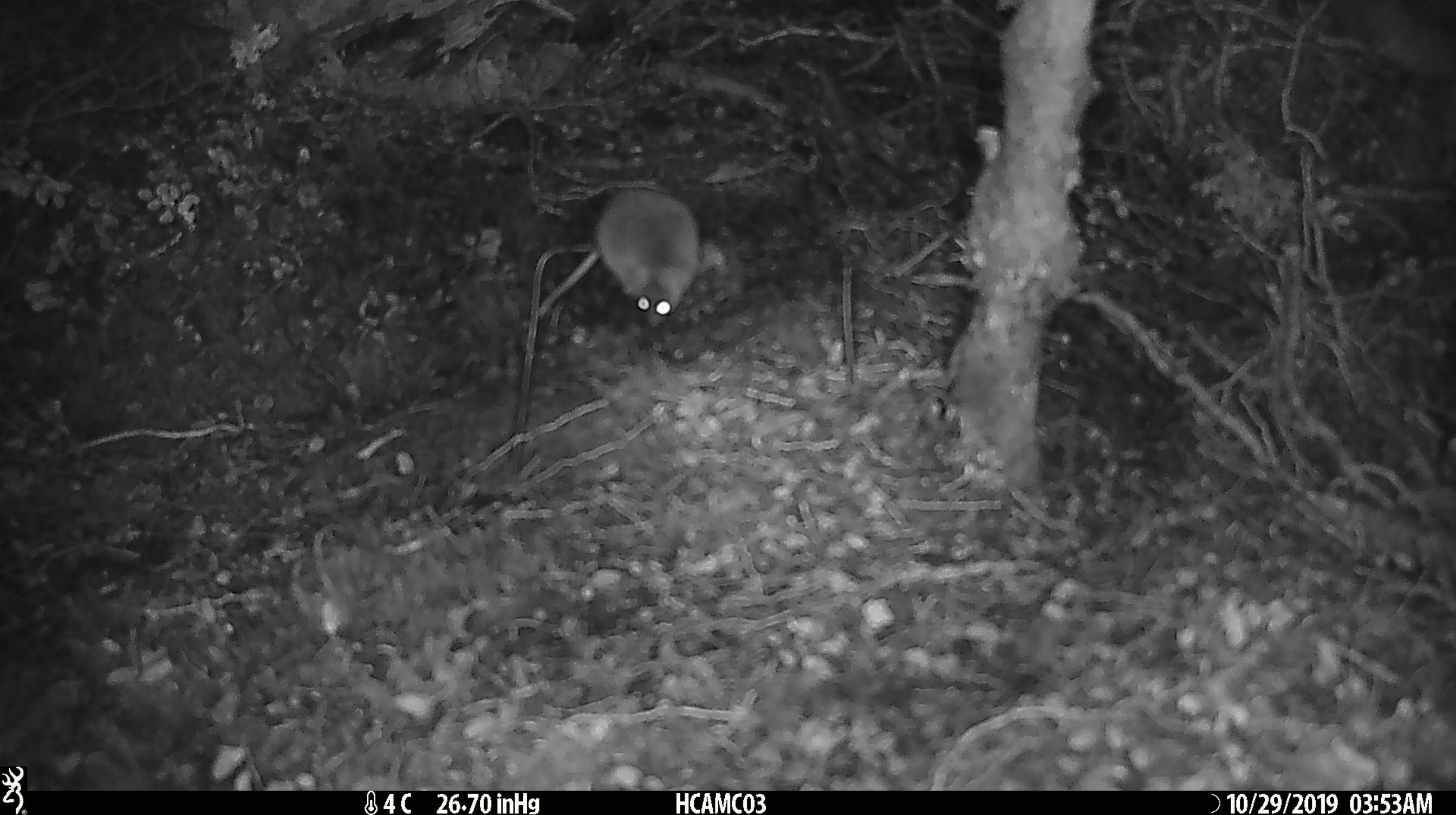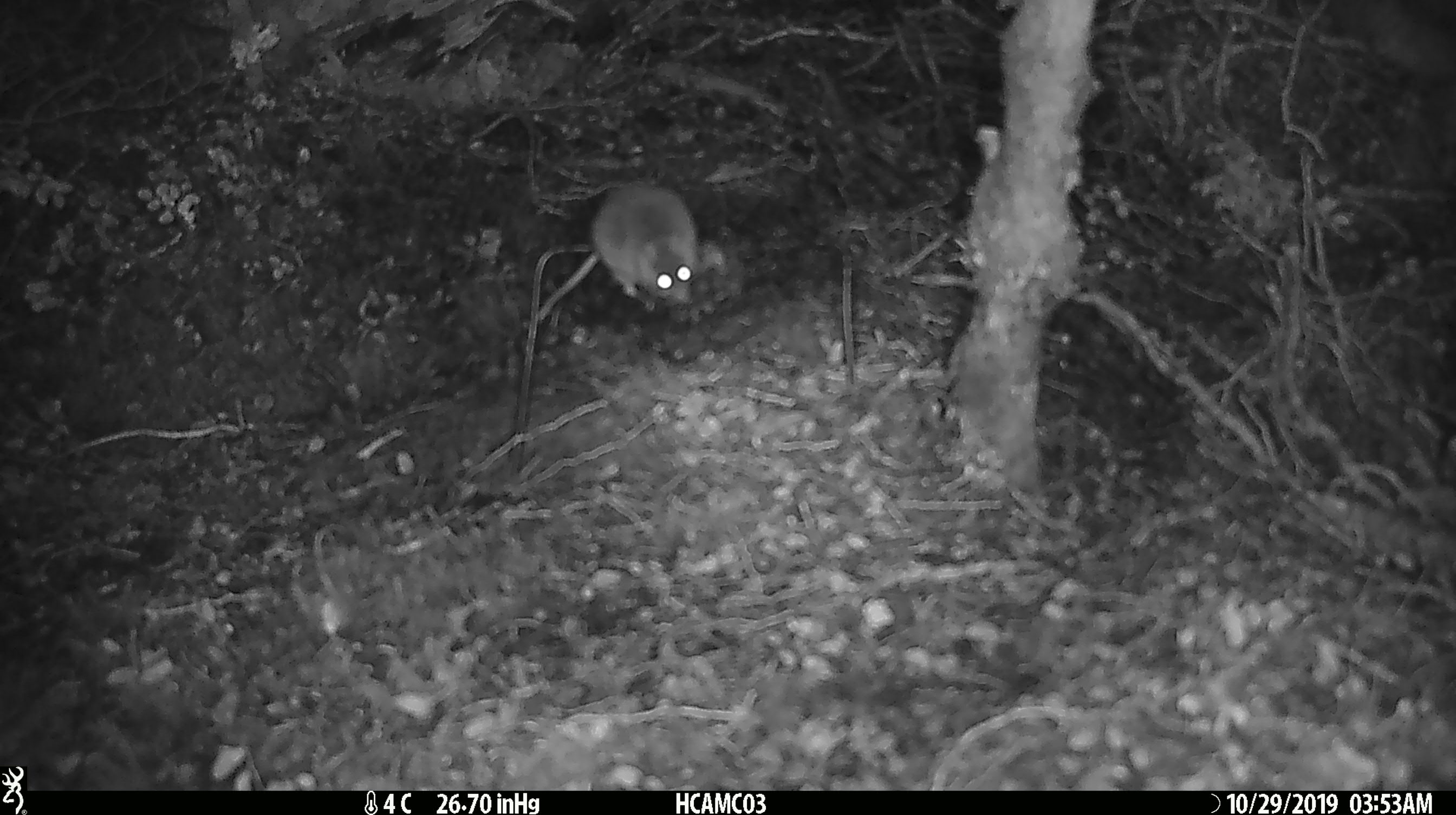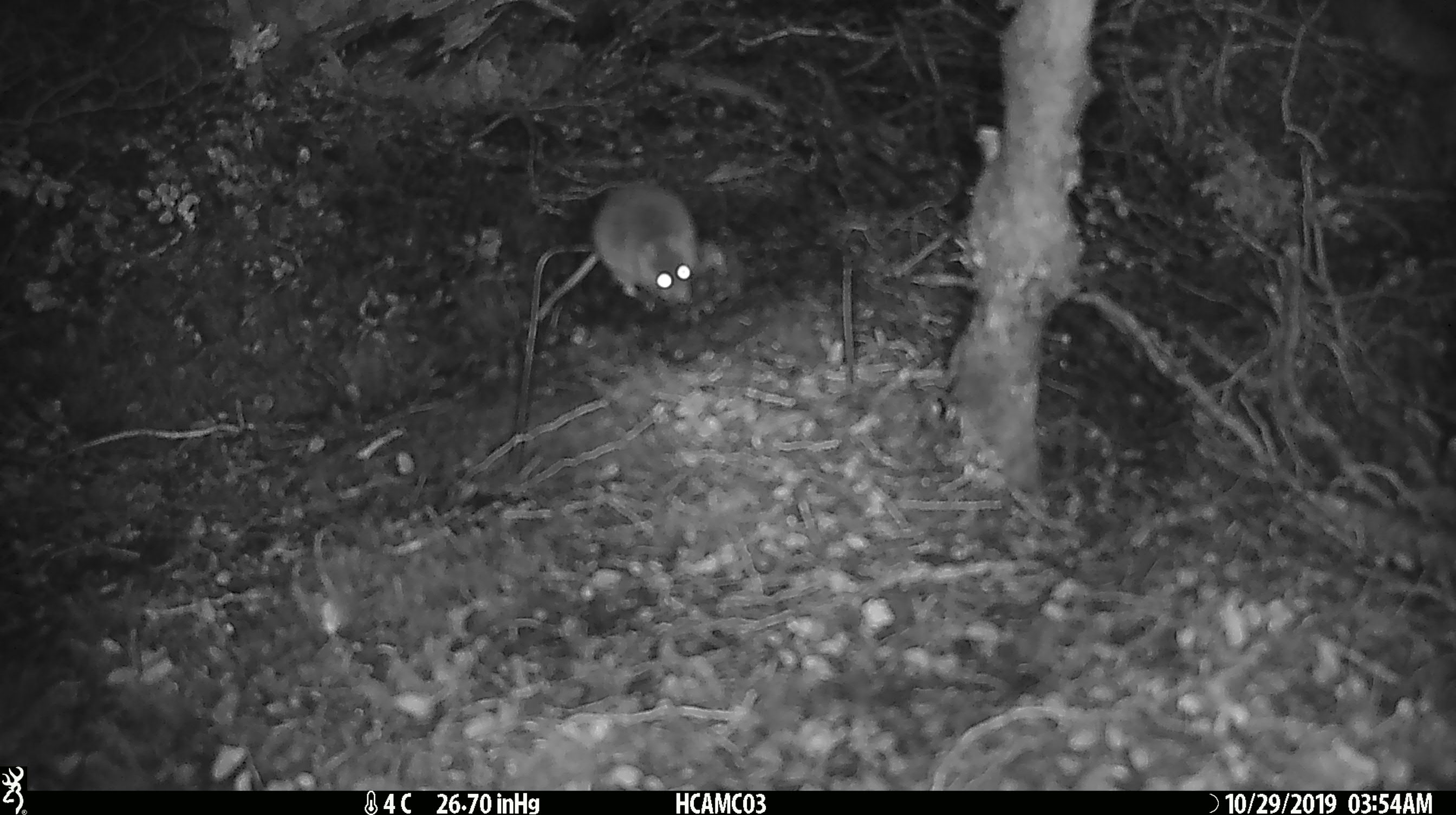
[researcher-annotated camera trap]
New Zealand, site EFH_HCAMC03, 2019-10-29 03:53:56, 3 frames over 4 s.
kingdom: Animalia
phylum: Chordata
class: Mammalia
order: Rodentia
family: Muridae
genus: Mus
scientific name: Mus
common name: mouse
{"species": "mouse (Mus)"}